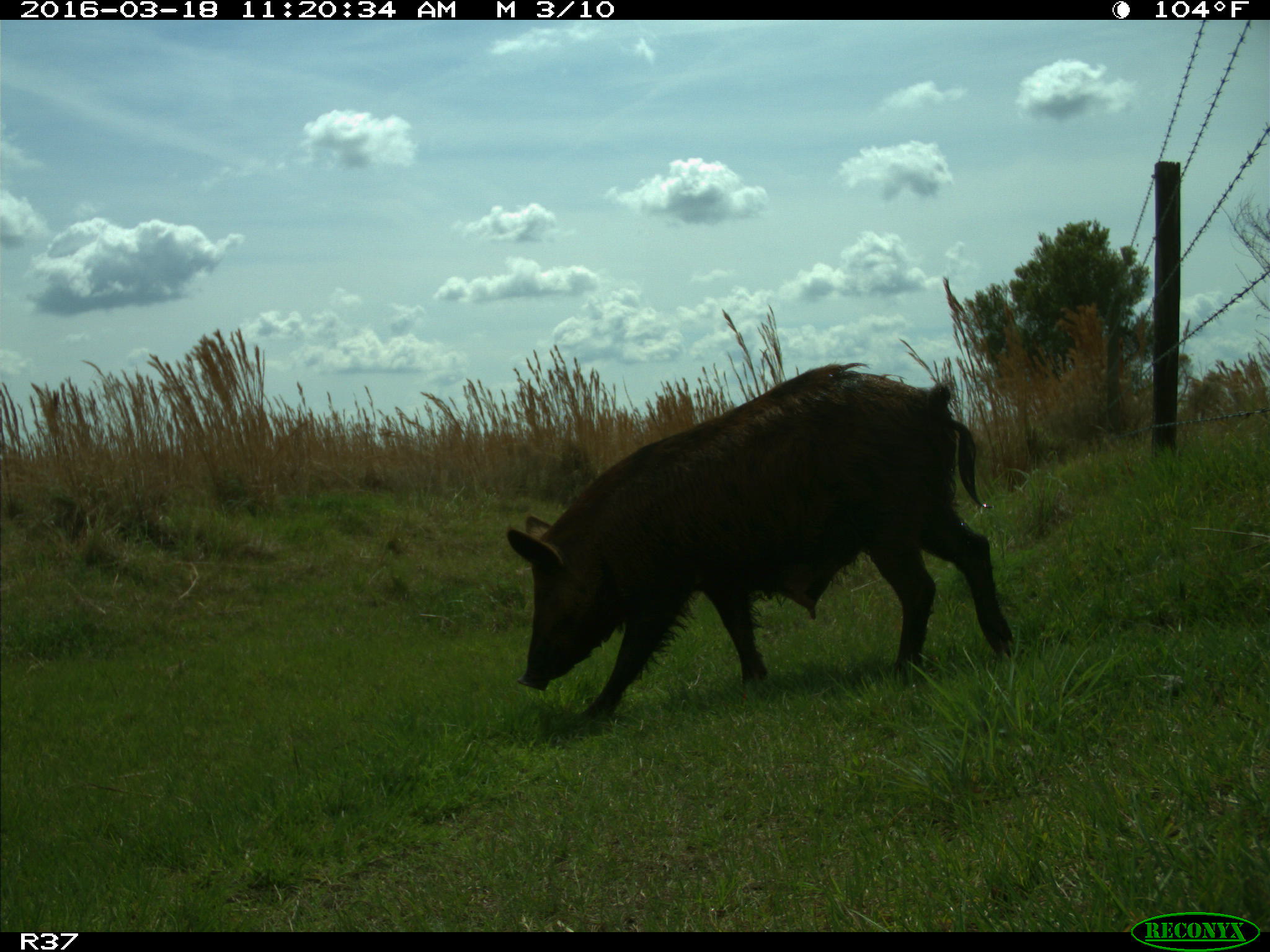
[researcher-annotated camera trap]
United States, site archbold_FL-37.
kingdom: Animalia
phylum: Chordata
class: Mammalia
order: Artiodactyla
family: Suidae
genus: Sus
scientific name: Sus scrofa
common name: wild boar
Sus scrofa (wild boar).